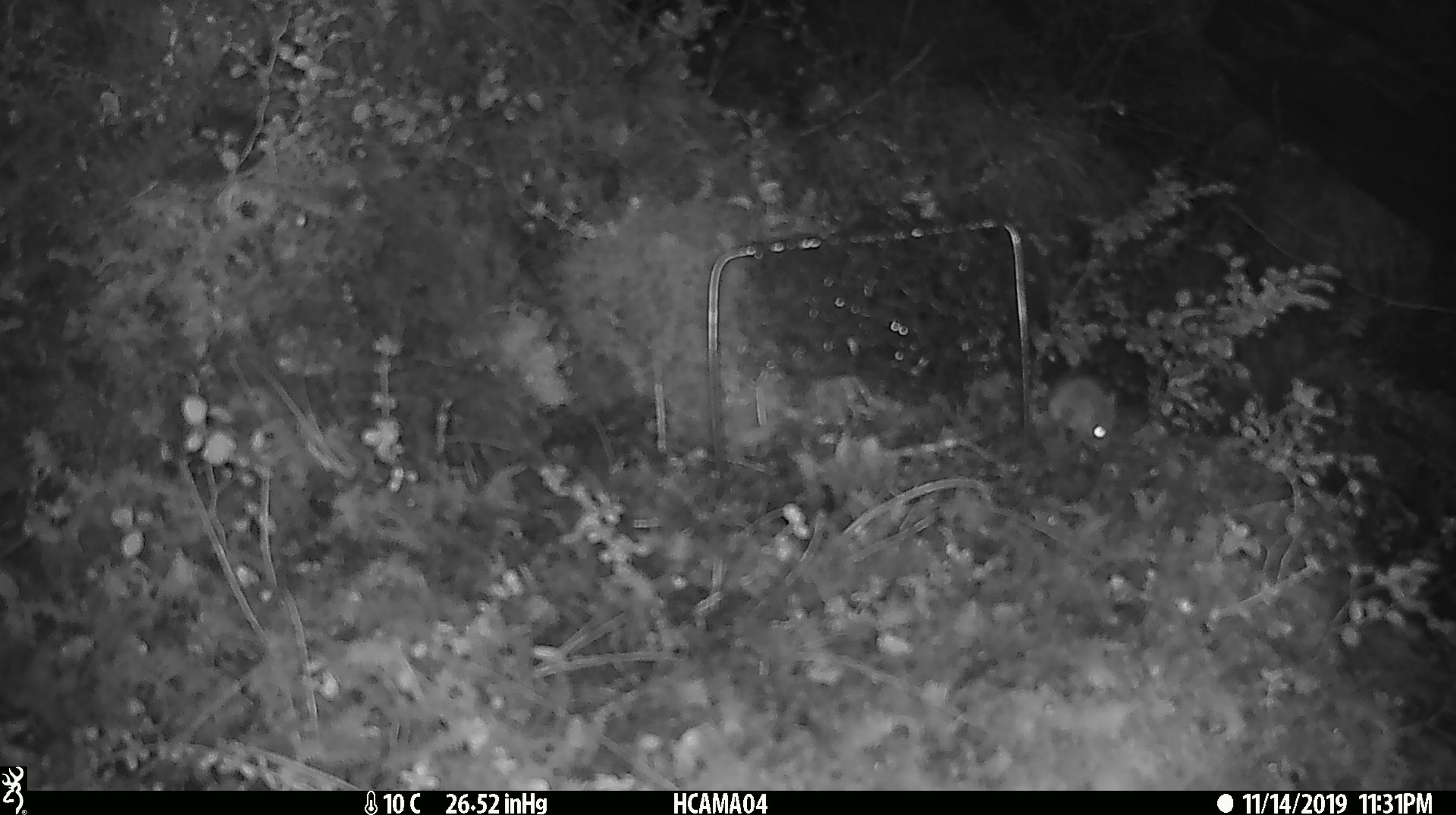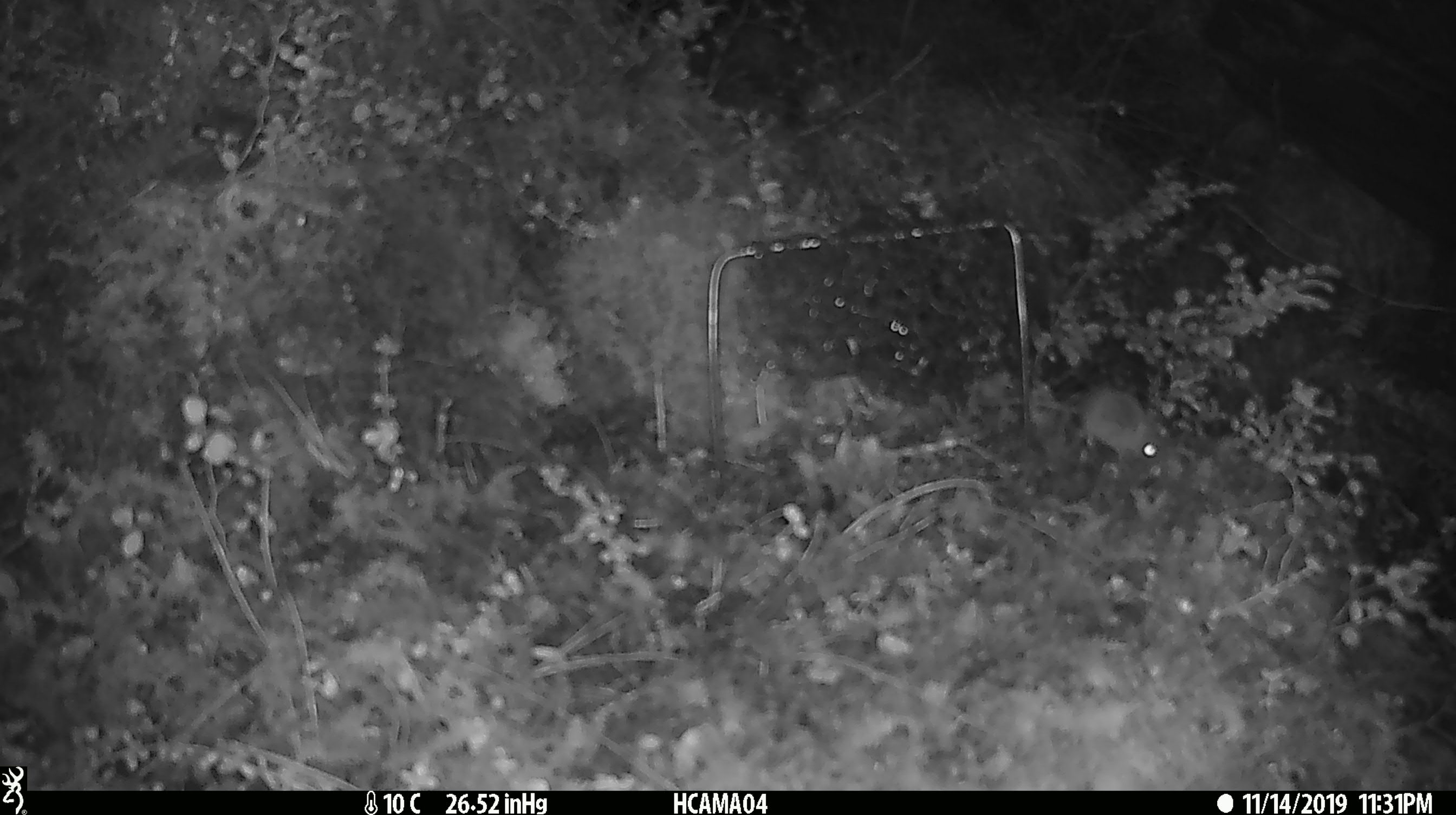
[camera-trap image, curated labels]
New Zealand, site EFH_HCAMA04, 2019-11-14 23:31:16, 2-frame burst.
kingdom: Animalia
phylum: Chordata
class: Mammalia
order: Rodentia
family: Muridae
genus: Mus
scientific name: Mus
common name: mouse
Mouse (Mus).